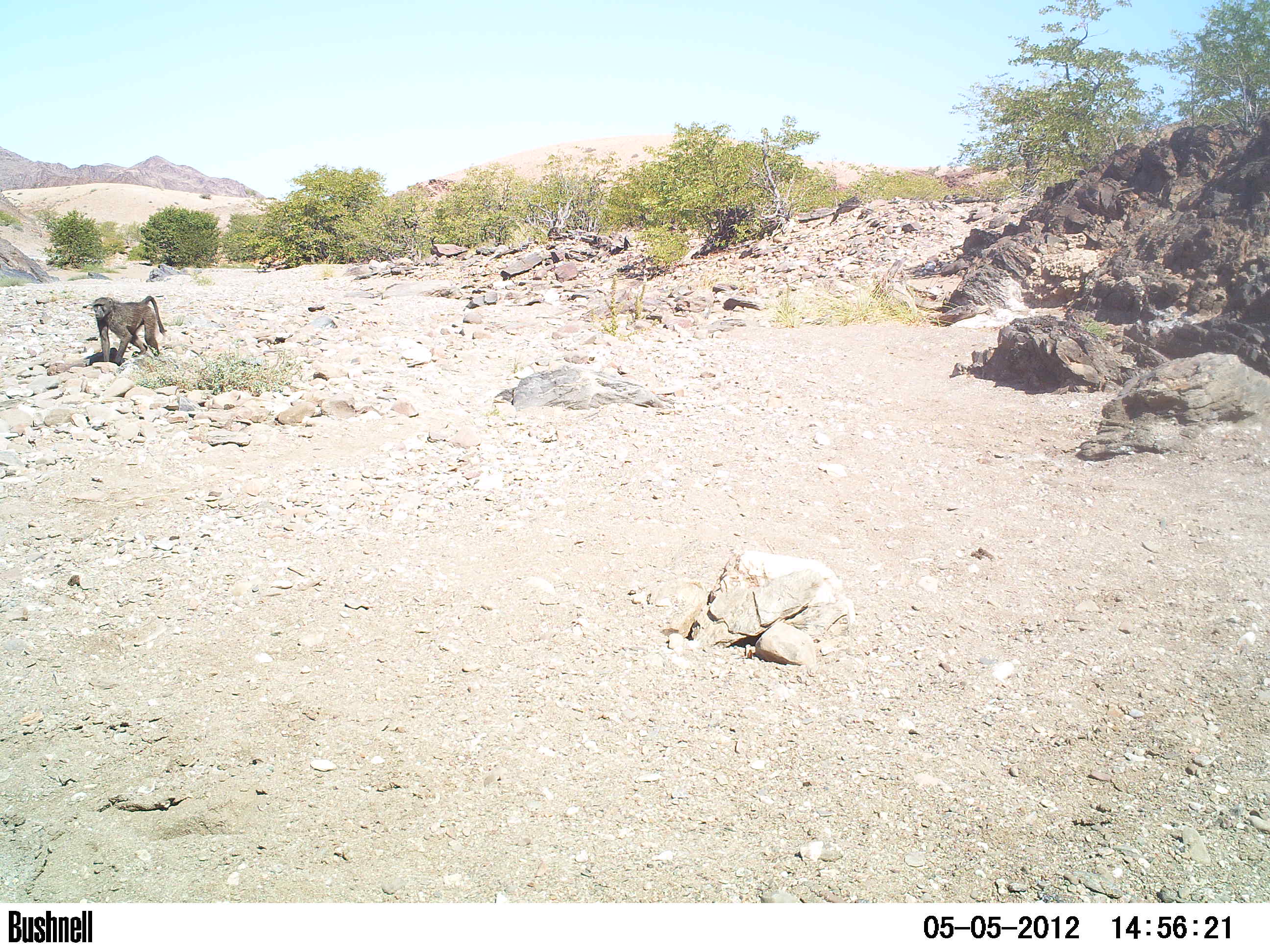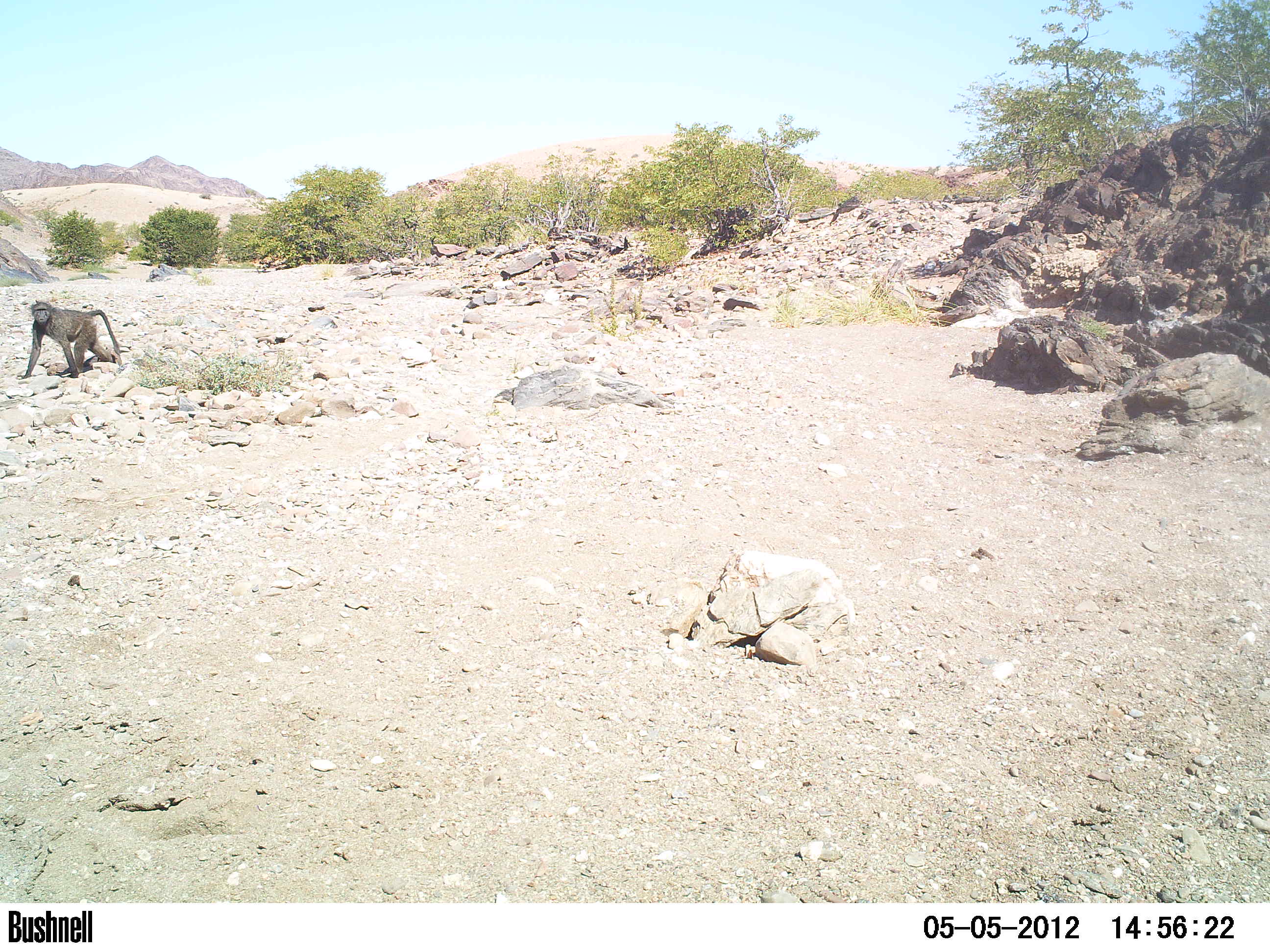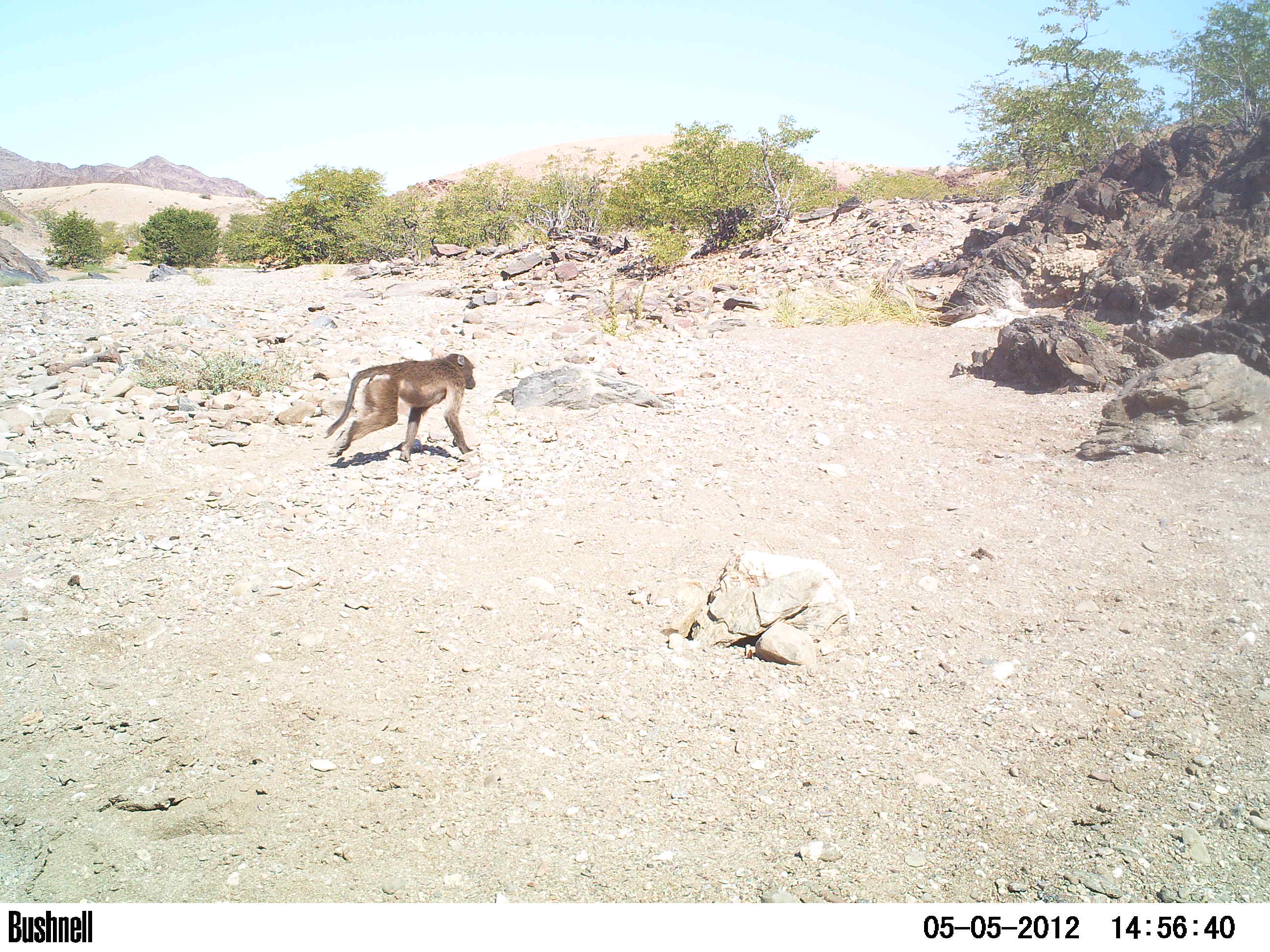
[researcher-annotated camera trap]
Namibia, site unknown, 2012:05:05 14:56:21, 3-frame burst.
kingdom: Animalia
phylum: Chordata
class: Mammalia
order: Primates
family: Cercopithecidae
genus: Papio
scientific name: Papio anubis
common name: olive baboon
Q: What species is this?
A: Papio anubis (olive baboon).